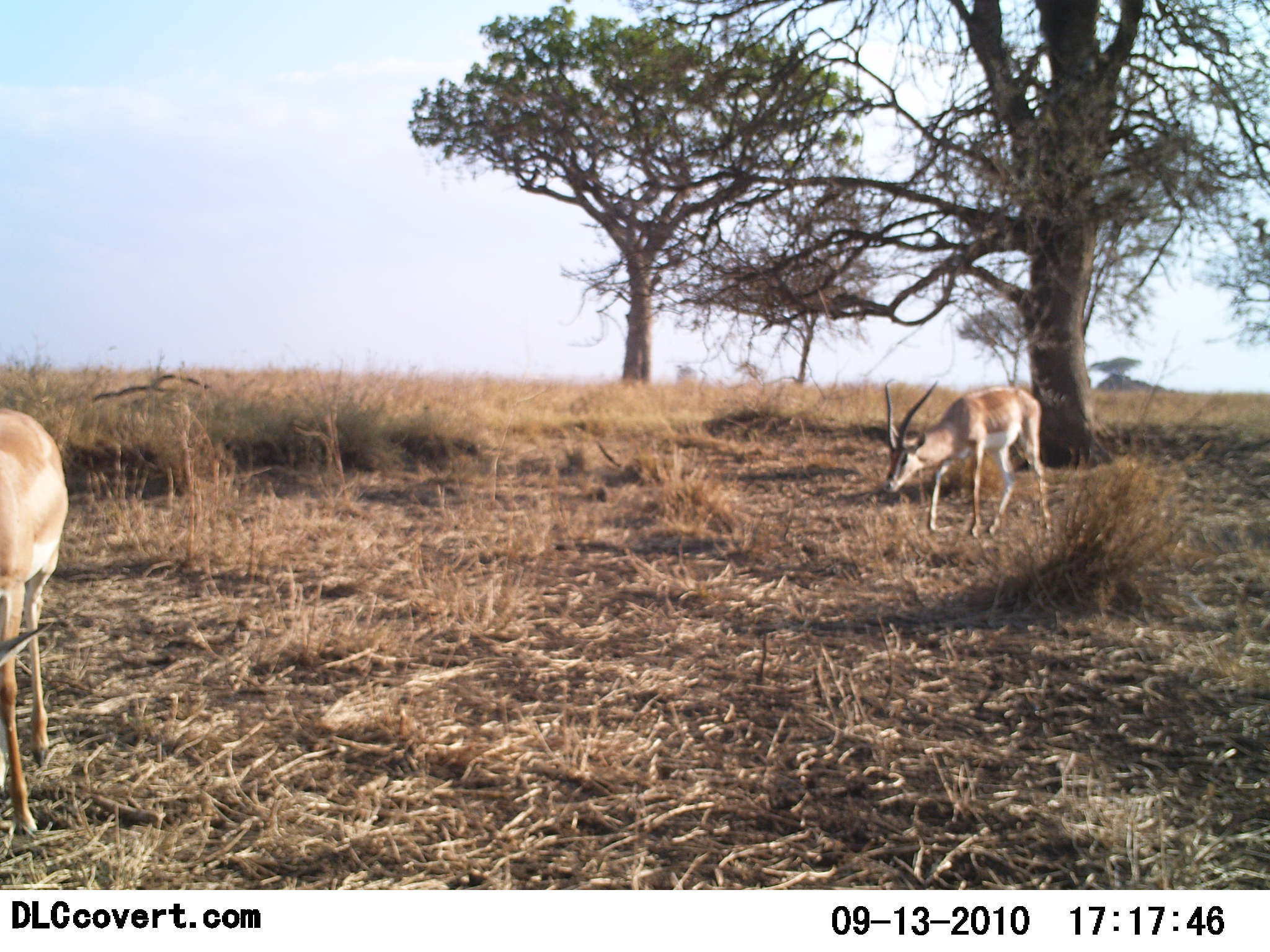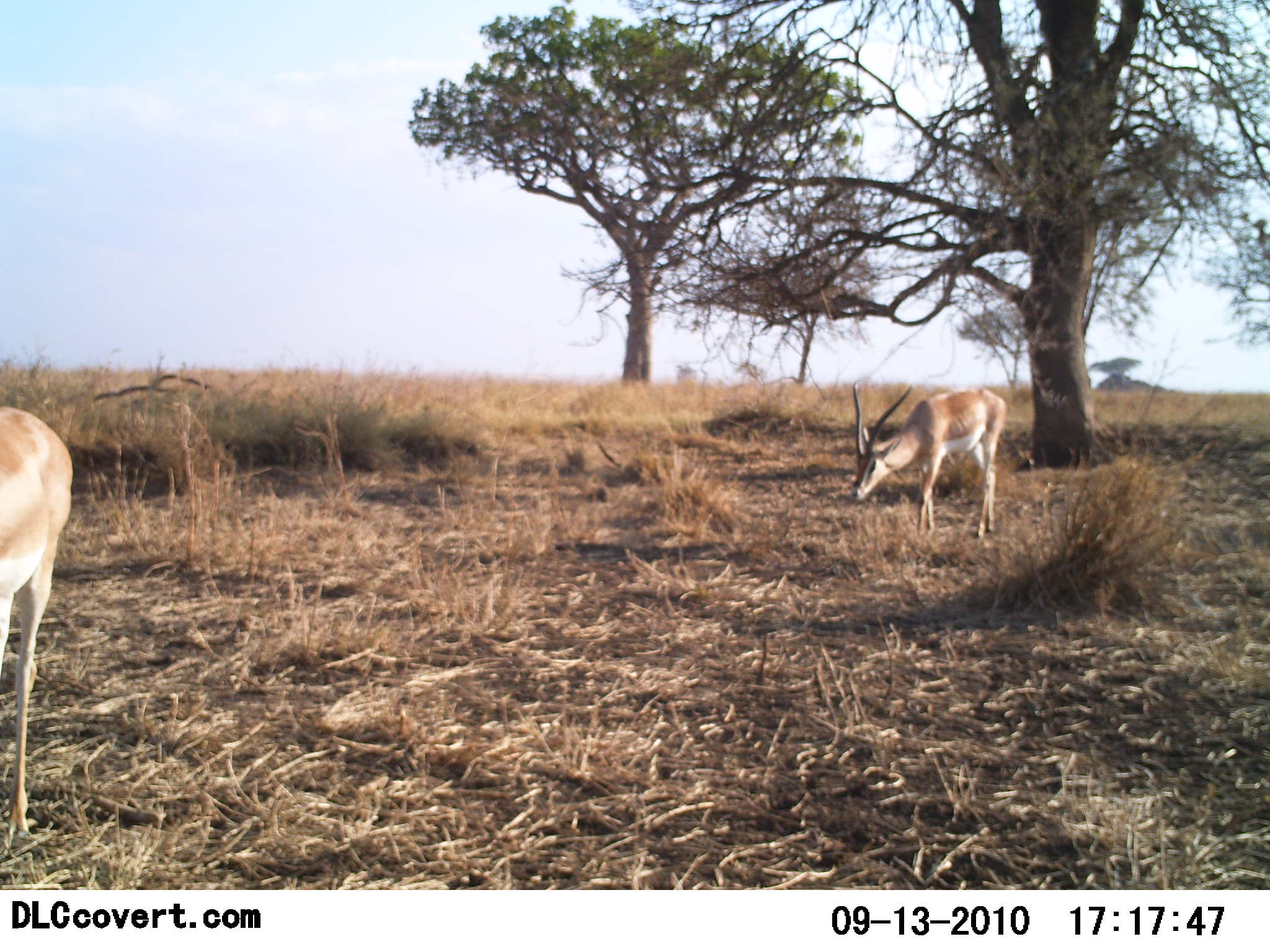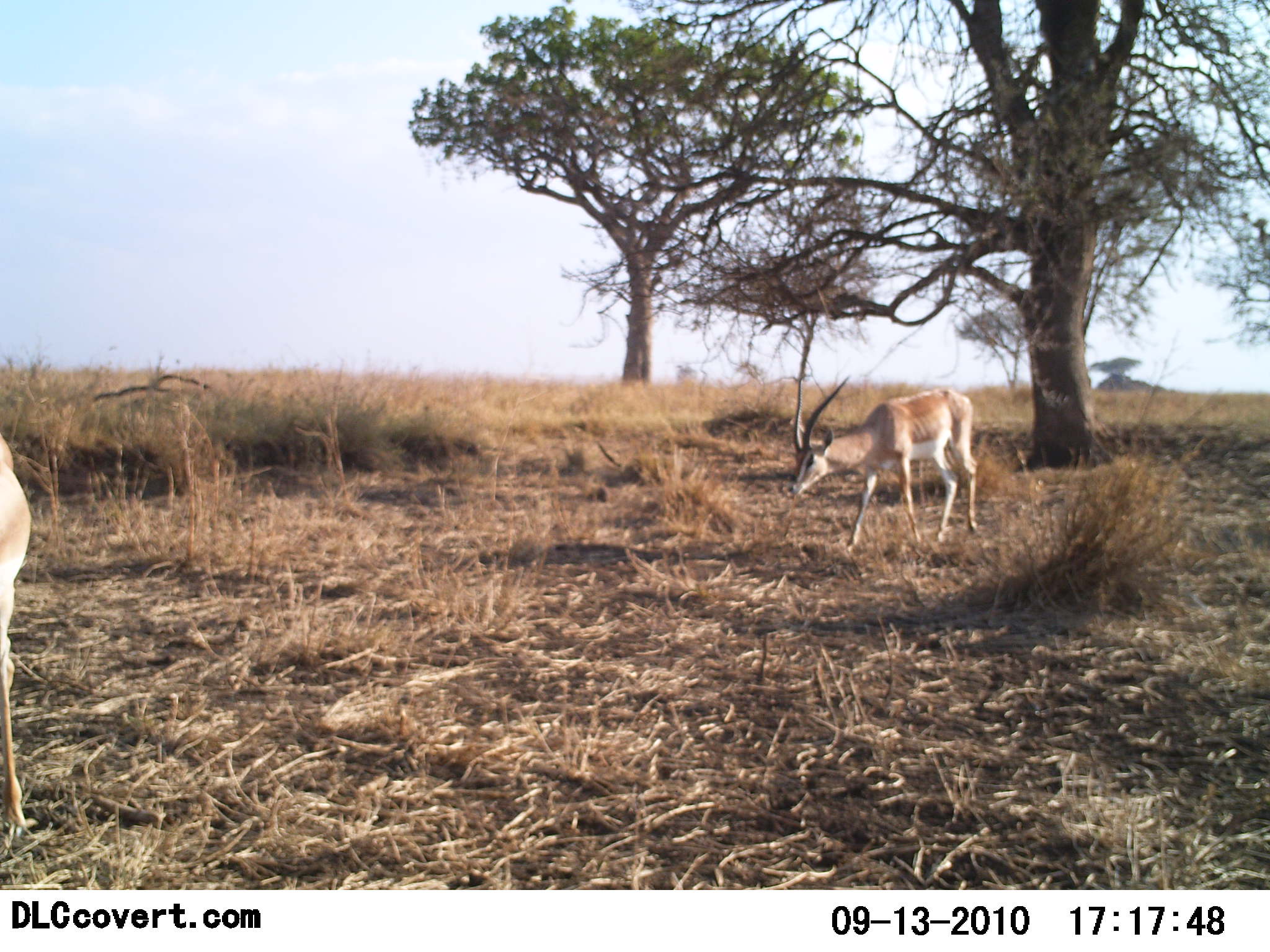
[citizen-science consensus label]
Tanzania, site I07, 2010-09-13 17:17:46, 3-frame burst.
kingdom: Animalia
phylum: Chordata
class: Mammalia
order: Artiodactyla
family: Bovidae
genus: Nanger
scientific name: Nanger granti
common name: grant's gazelle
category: gazellegrants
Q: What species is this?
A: Gazellegrants (grant's gazelle) (Nanger granti).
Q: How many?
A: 2.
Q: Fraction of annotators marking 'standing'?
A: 20%.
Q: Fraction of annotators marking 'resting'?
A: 0%.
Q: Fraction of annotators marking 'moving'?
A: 60%.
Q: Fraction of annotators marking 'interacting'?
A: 0%.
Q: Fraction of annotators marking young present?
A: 0%.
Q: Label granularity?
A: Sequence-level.